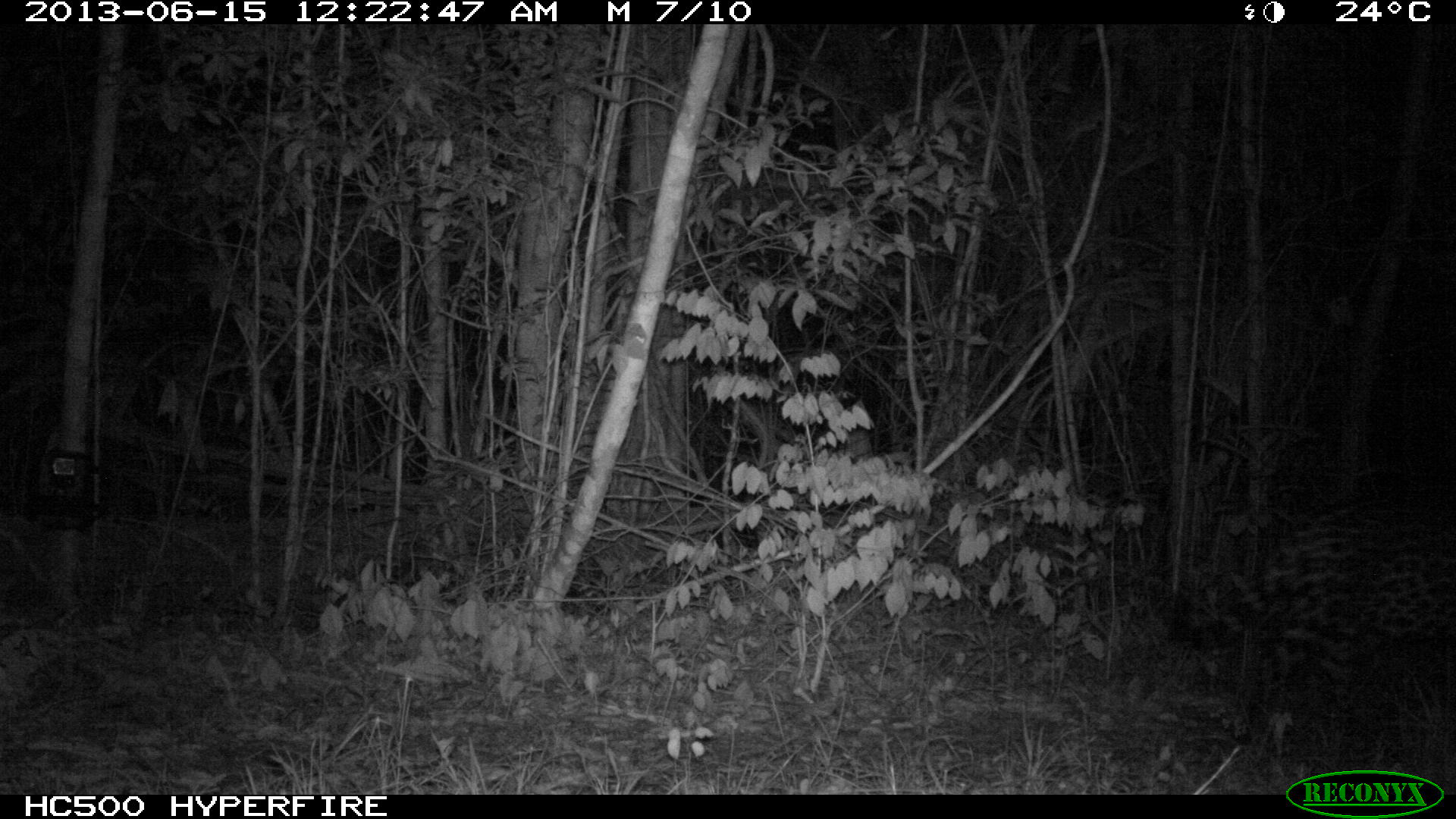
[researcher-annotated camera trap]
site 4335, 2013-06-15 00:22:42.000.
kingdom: Animalia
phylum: Chordata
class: Mammalia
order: Carnivora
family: Felidae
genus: Panthera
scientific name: Panthera onca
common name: jaguar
Panthera onca (jaguar), count 1, sex male.